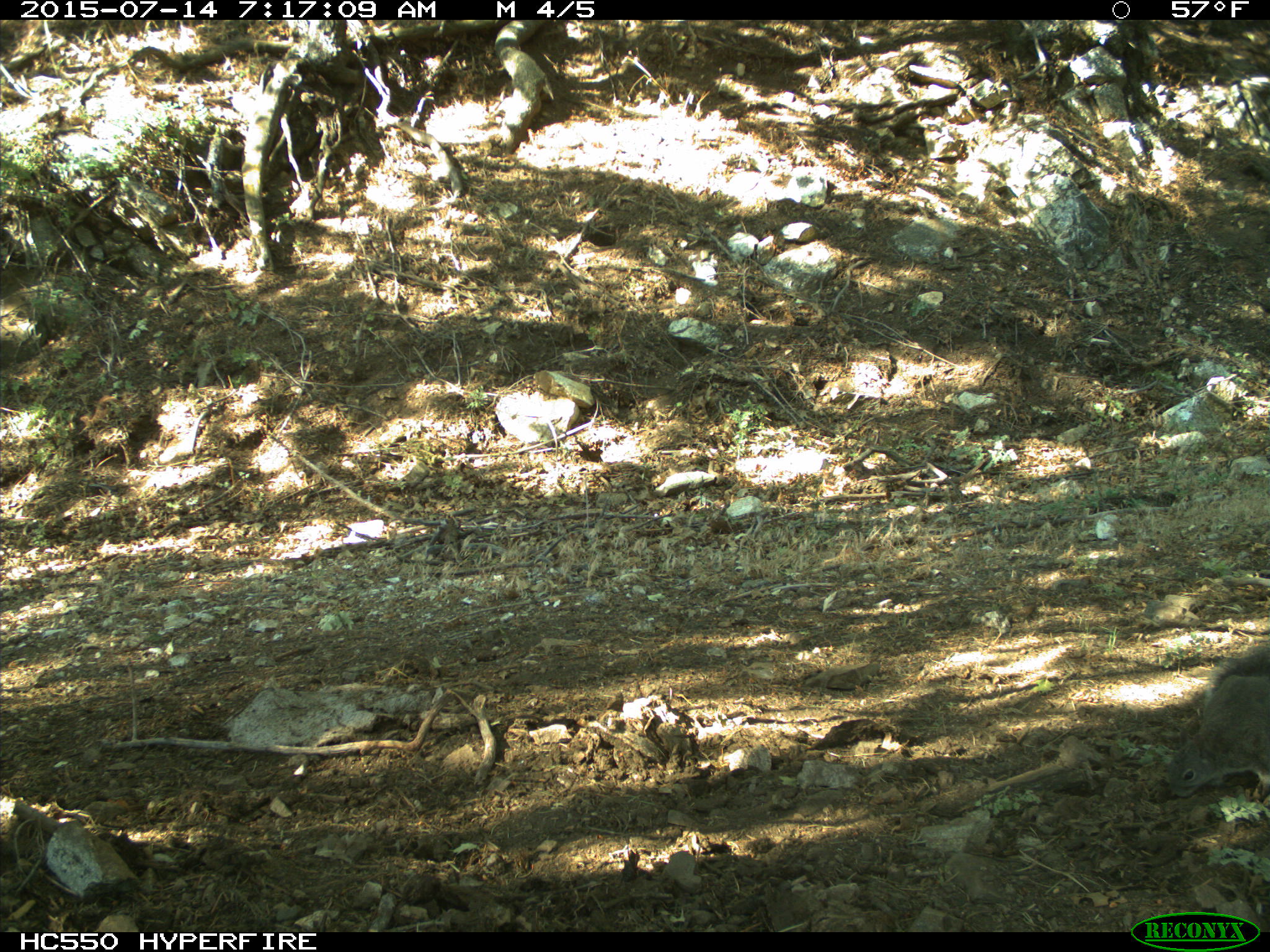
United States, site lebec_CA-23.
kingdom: Animalia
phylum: Chordata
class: Mammalia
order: Rodentia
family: Sciuridae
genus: Sciurus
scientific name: Sciurus carolinensis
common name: eastern gray squirrel